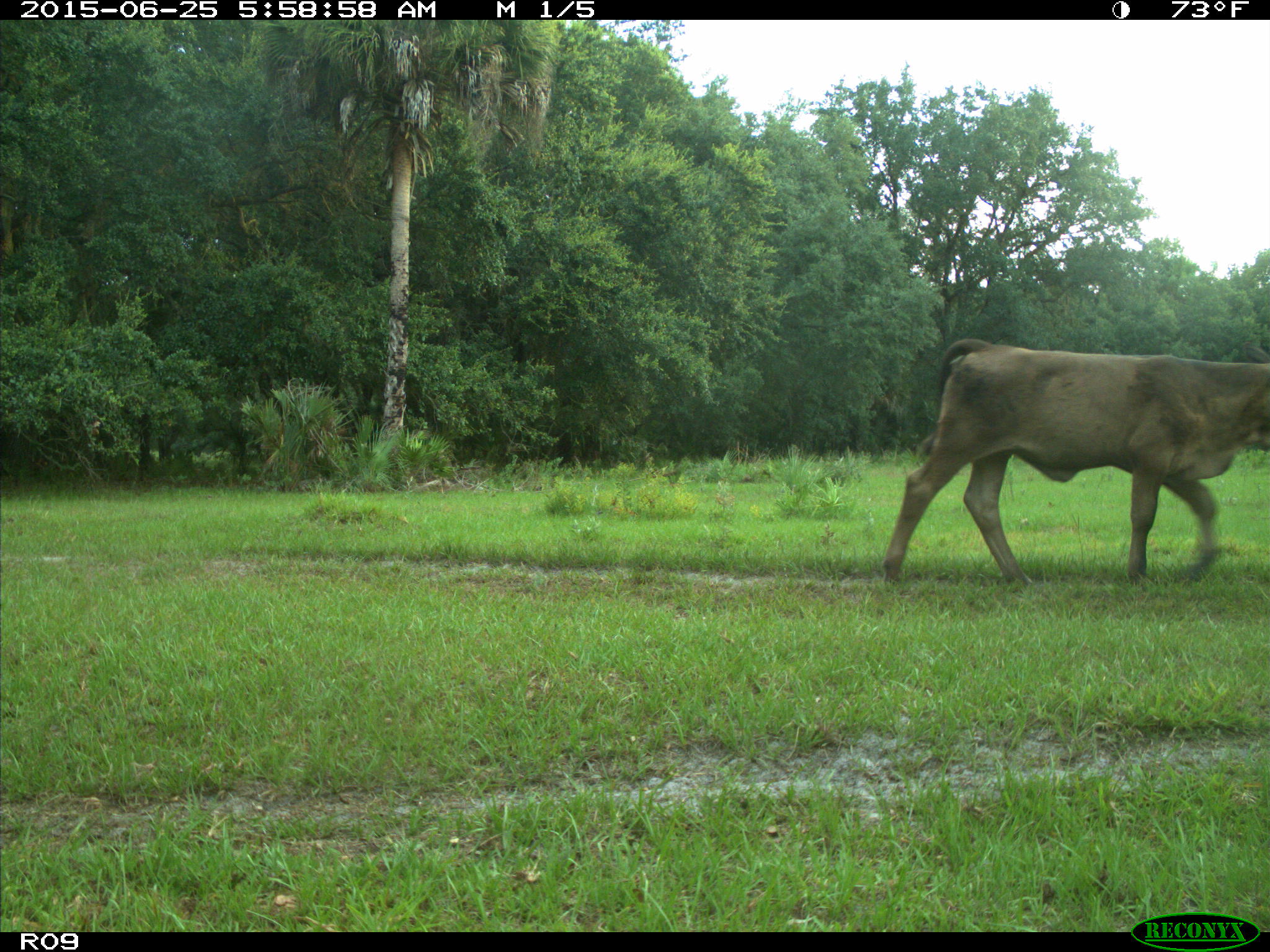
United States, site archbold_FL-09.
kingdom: Animalia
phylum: Chordata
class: Mammalia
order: Artiodactyla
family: Bovidae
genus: Bos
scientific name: Bos taurus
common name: domestic cow